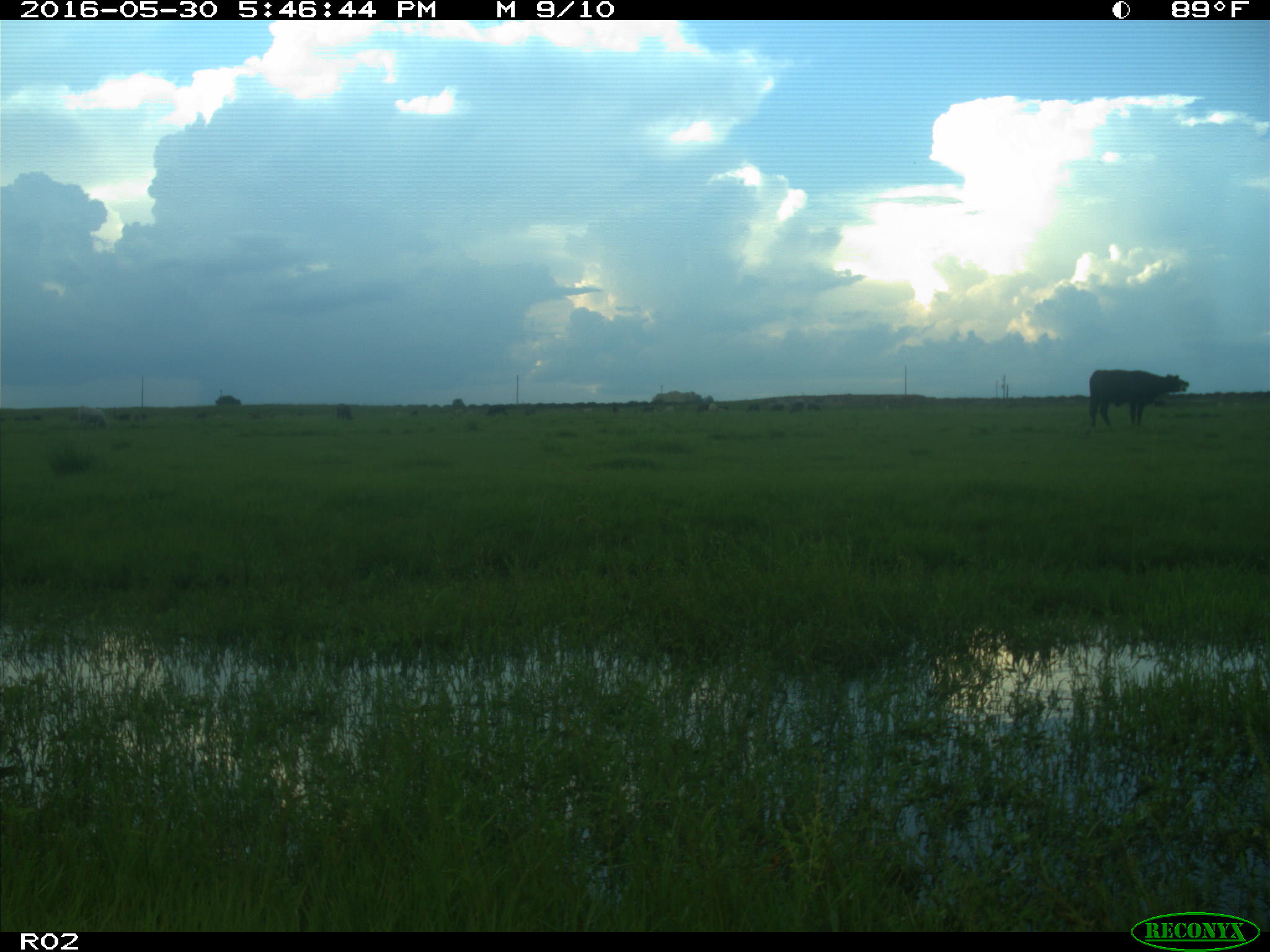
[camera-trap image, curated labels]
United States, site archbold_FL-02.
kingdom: Animalia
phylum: Chordata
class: Mammalia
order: Artiodactyla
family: Bovidae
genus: Bos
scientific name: Bos taurus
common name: domestic cow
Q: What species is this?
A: Bos taurus (domestic cow).